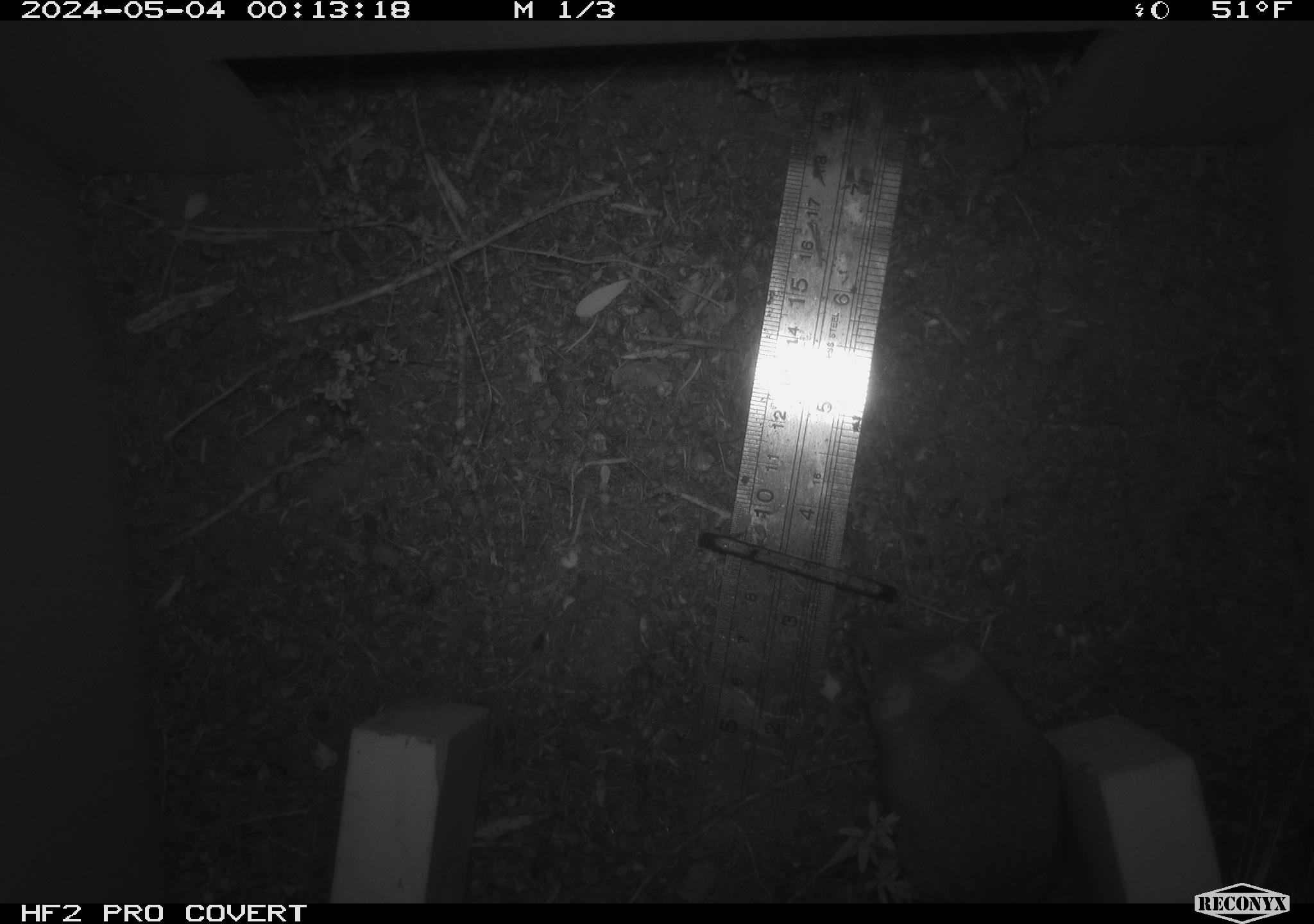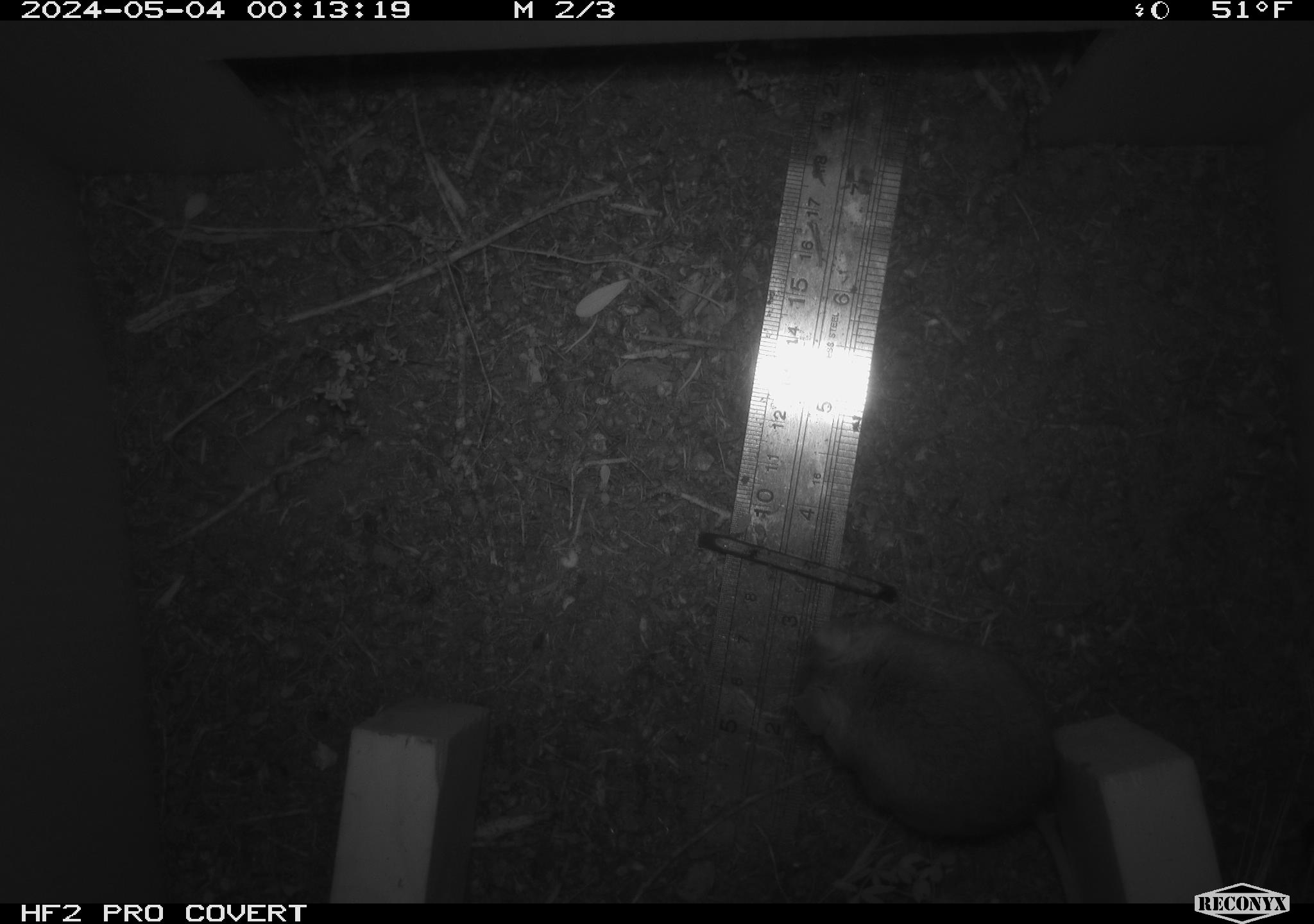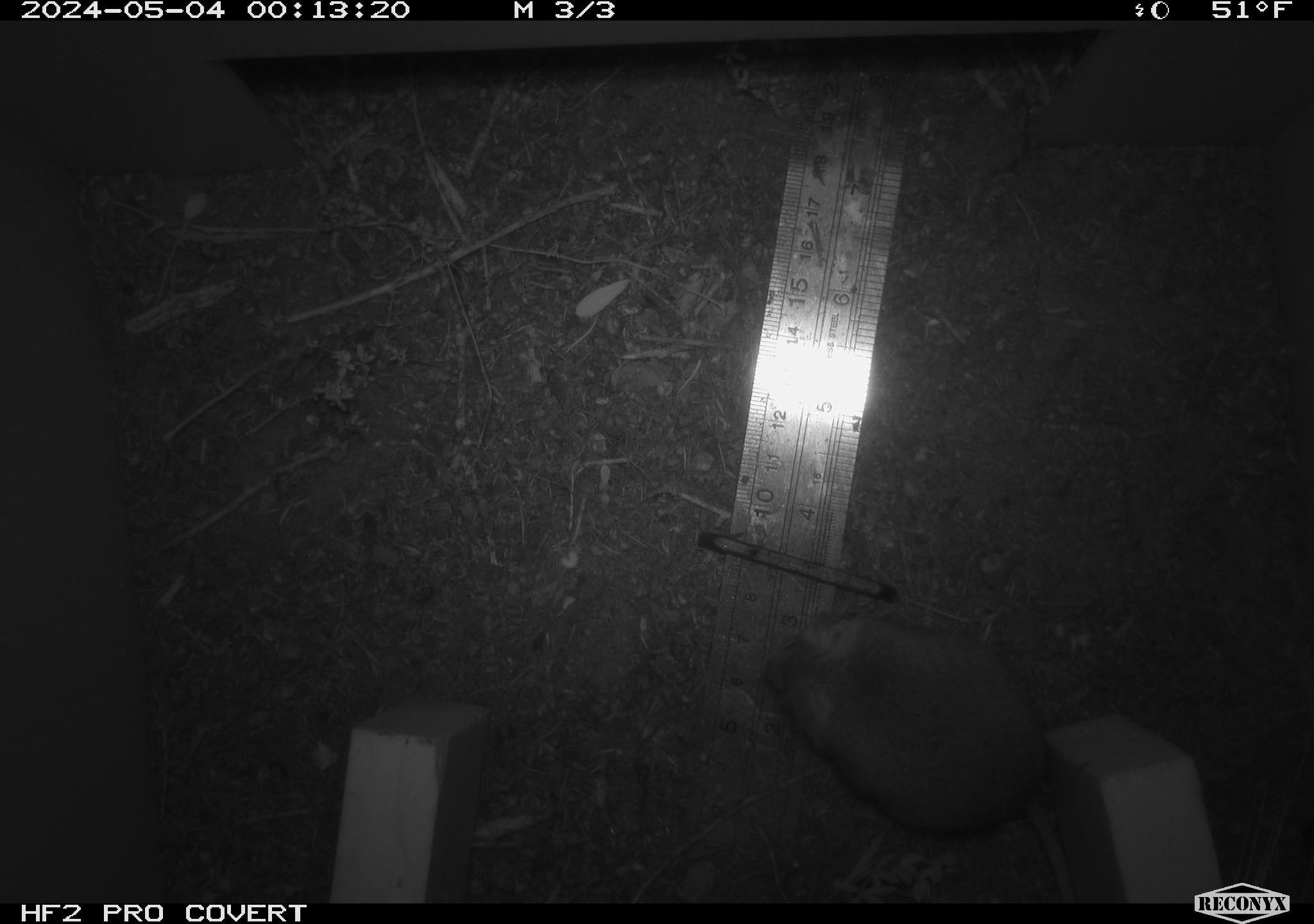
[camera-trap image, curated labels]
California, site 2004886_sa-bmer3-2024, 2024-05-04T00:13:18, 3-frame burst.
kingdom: Animalia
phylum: Chordata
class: Mammalia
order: Rodentia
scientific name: Rodentia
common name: mouse species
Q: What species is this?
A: Mouse species (Rodentia).